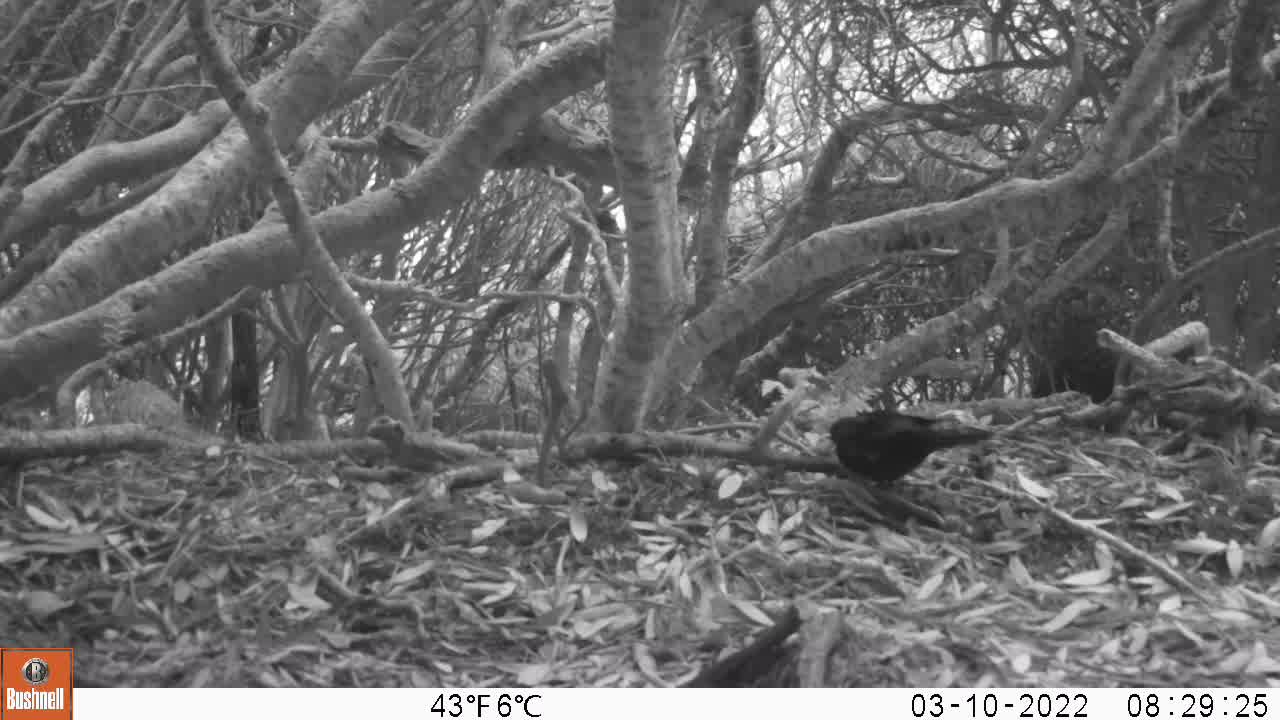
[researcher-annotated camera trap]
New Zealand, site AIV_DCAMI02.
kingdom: Animalia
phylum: Chordata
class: Aves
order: Passeriformes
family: Turdidae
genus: Turdus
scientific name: Turdus merula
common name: eurasian blackbird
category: blackbird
Blackbird (eurasian blackbird) (Turdus merula).